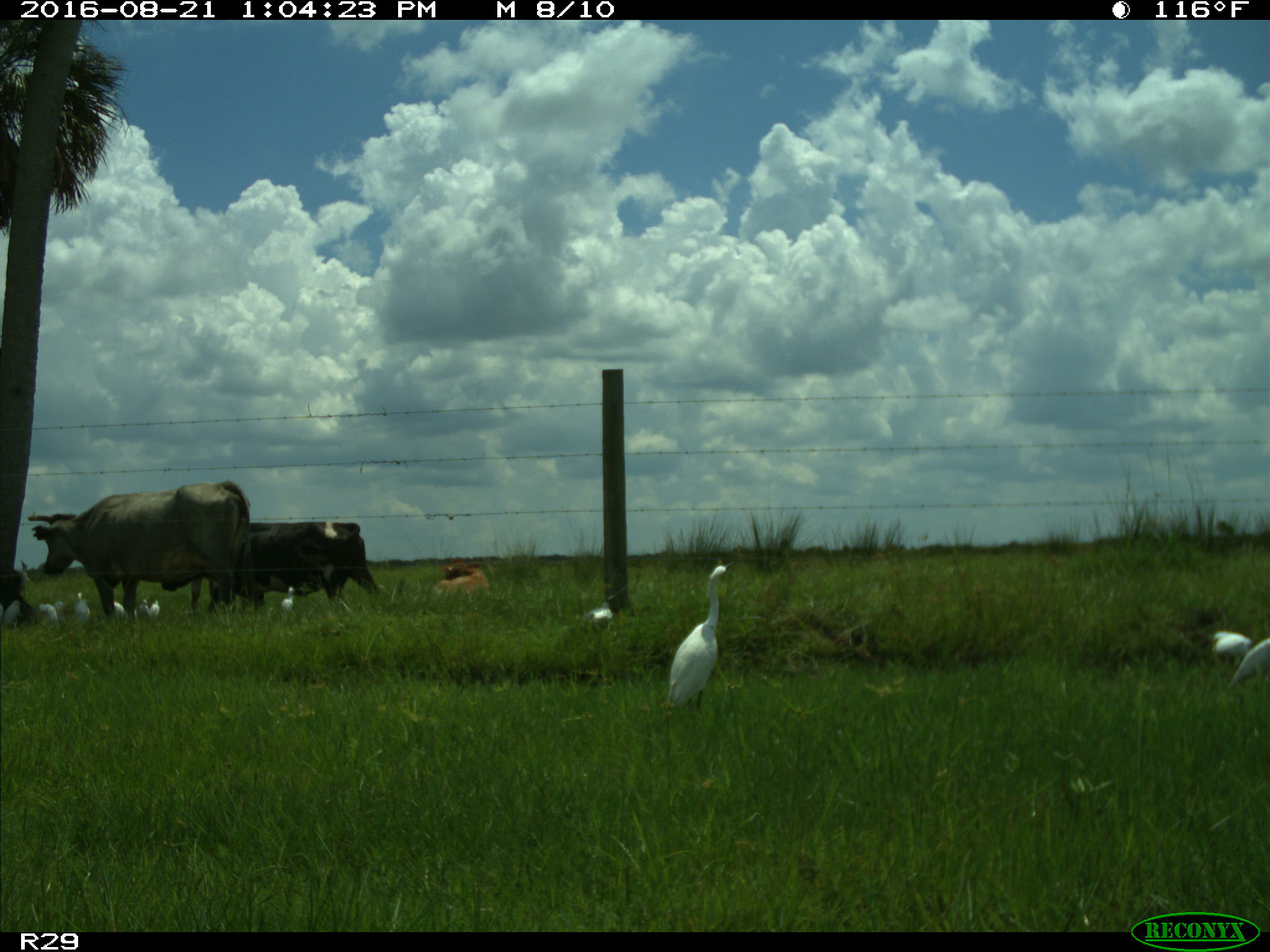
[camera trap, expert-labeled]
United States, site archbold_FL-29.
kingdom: Animalia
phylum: Chordata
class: Mammalia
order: Artiodactyla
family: Bovidae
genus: Bos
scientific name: Bos taurus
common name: domestic cow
Bos taurus (domestic cow).